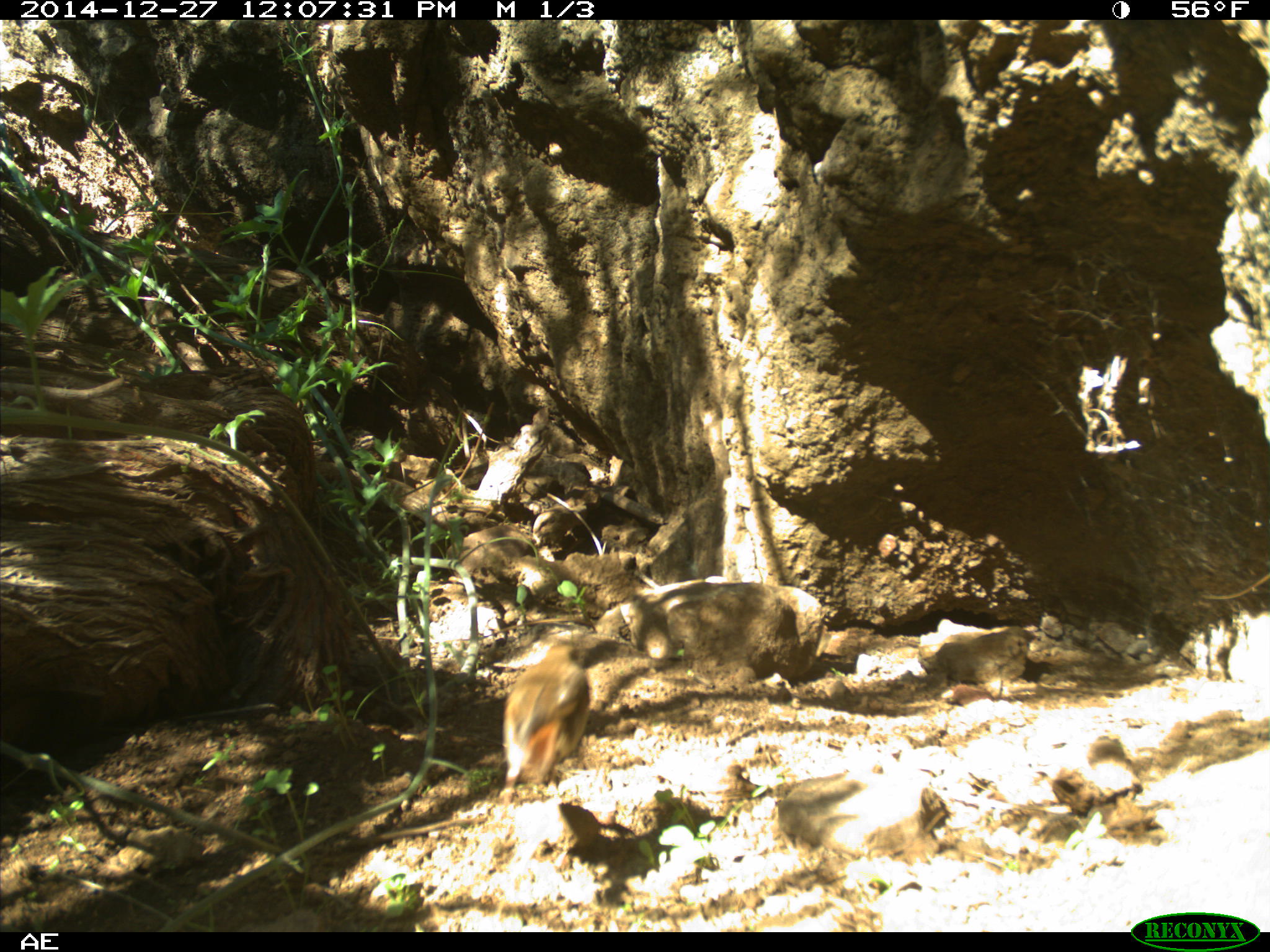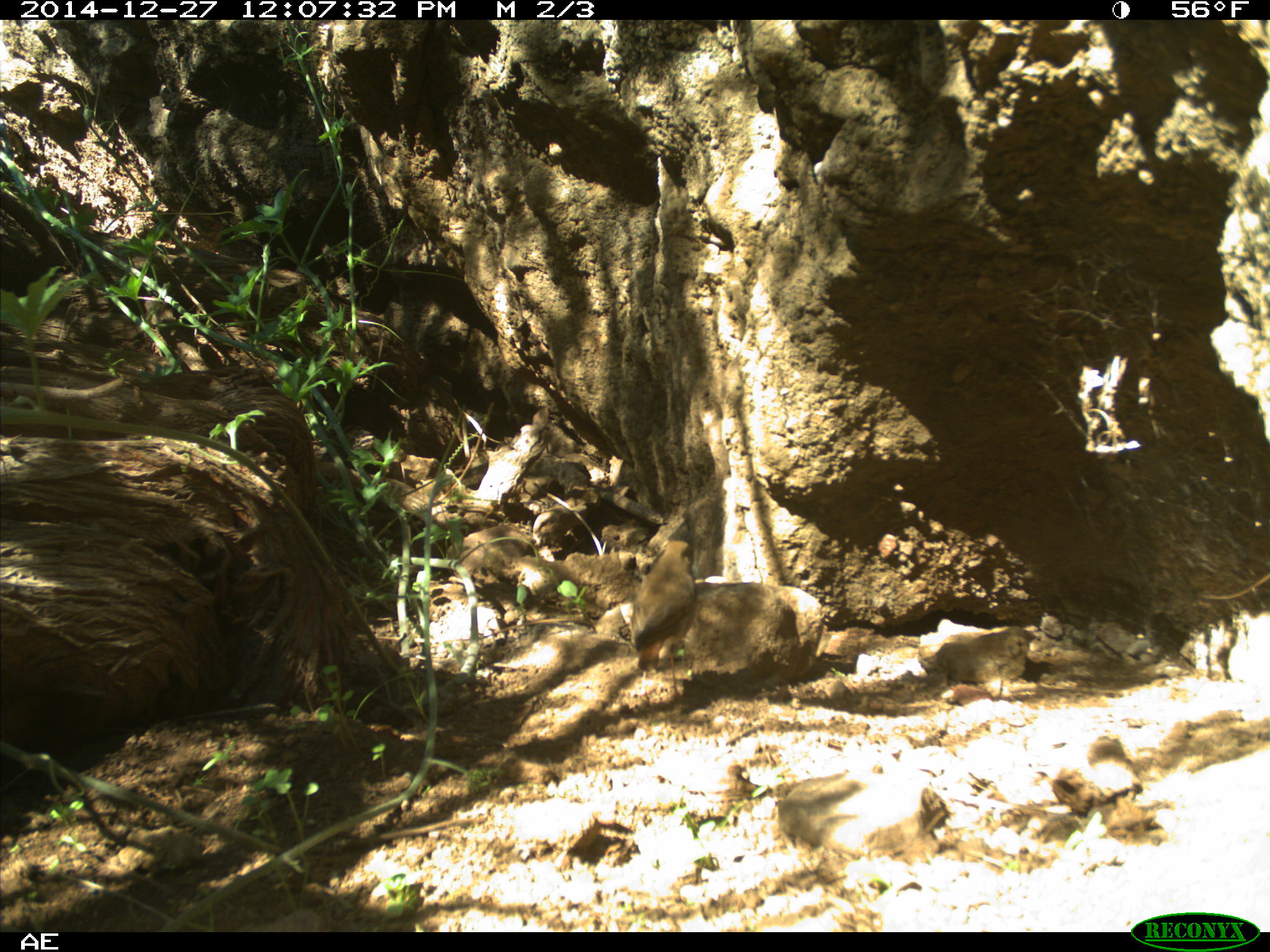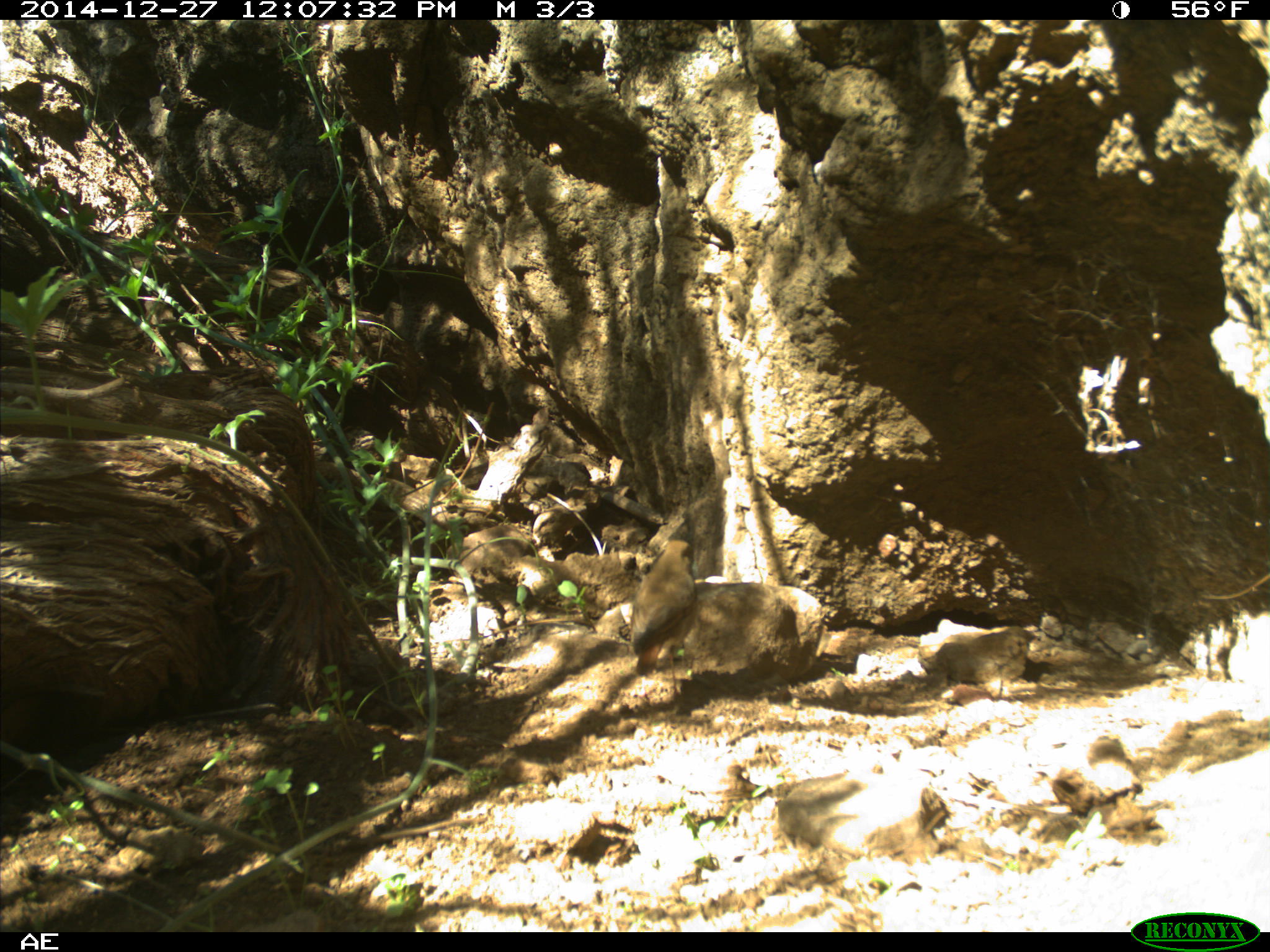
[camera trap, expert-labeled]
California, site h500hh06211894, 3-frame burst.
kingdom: Animalia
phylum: Chordata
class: Aves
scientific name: Aves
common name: bird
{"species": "bird (Aves)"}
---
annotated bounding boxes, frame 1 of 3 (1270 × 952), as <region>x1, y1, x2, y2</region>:
bird: <region>501, 641, 591, 791</region>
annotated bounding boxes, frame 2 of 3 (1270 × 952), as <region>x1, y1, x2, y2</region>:
bird: <region>629, 539, 704, 700</region>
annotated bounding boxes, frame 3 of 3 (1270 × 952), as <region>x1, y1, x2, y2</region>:
bird: <region>630, 539, 696, 709</region>